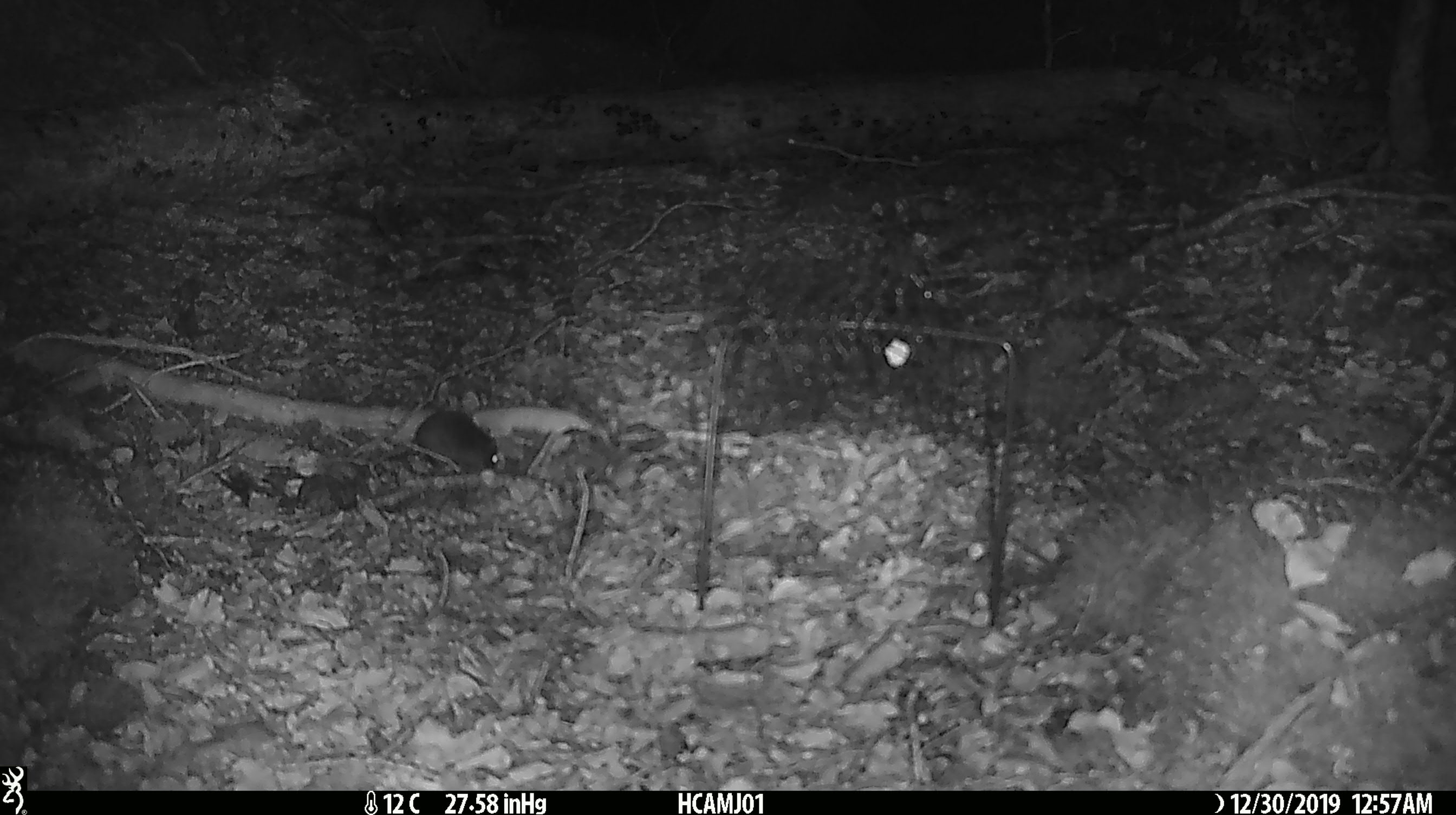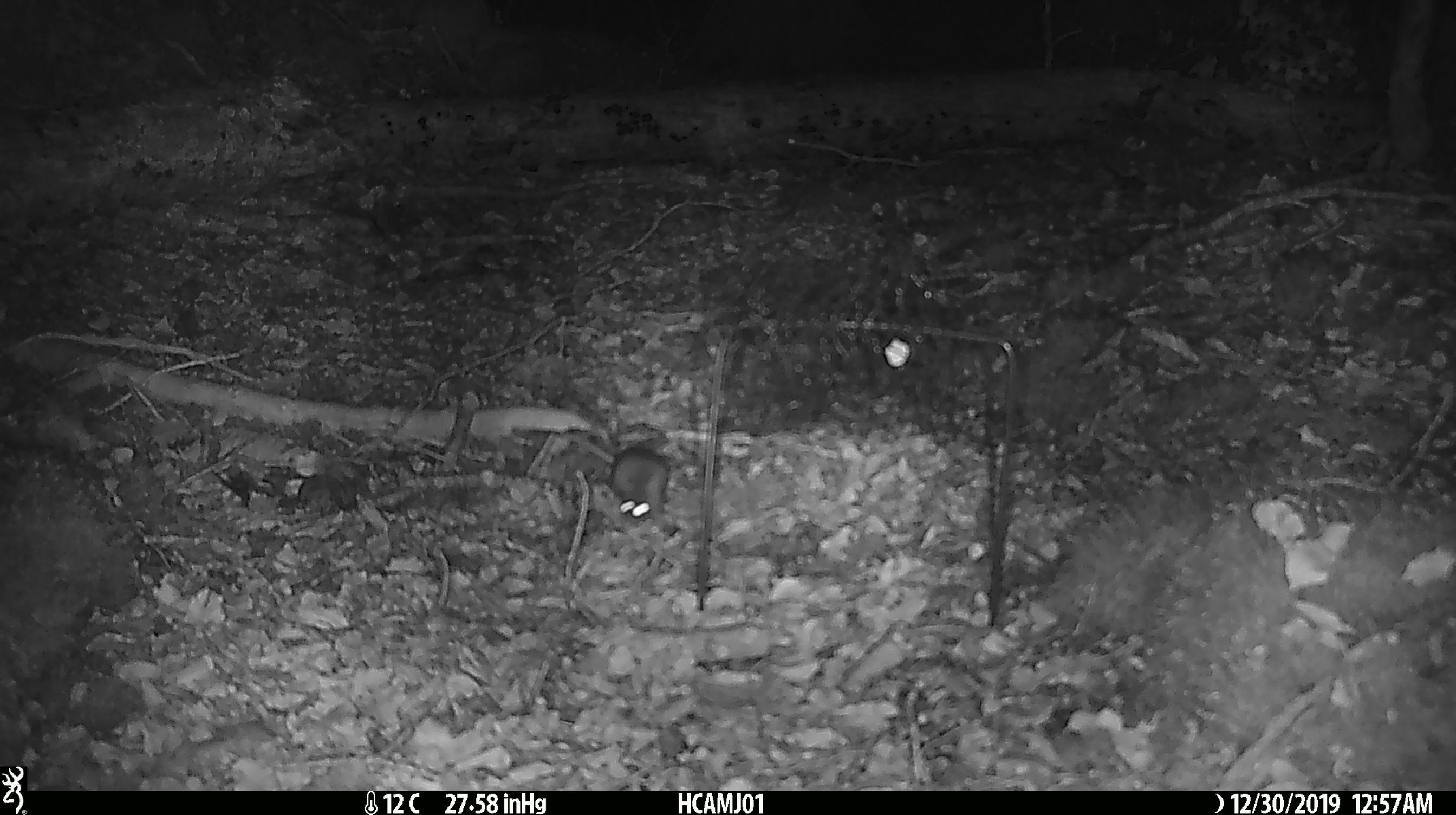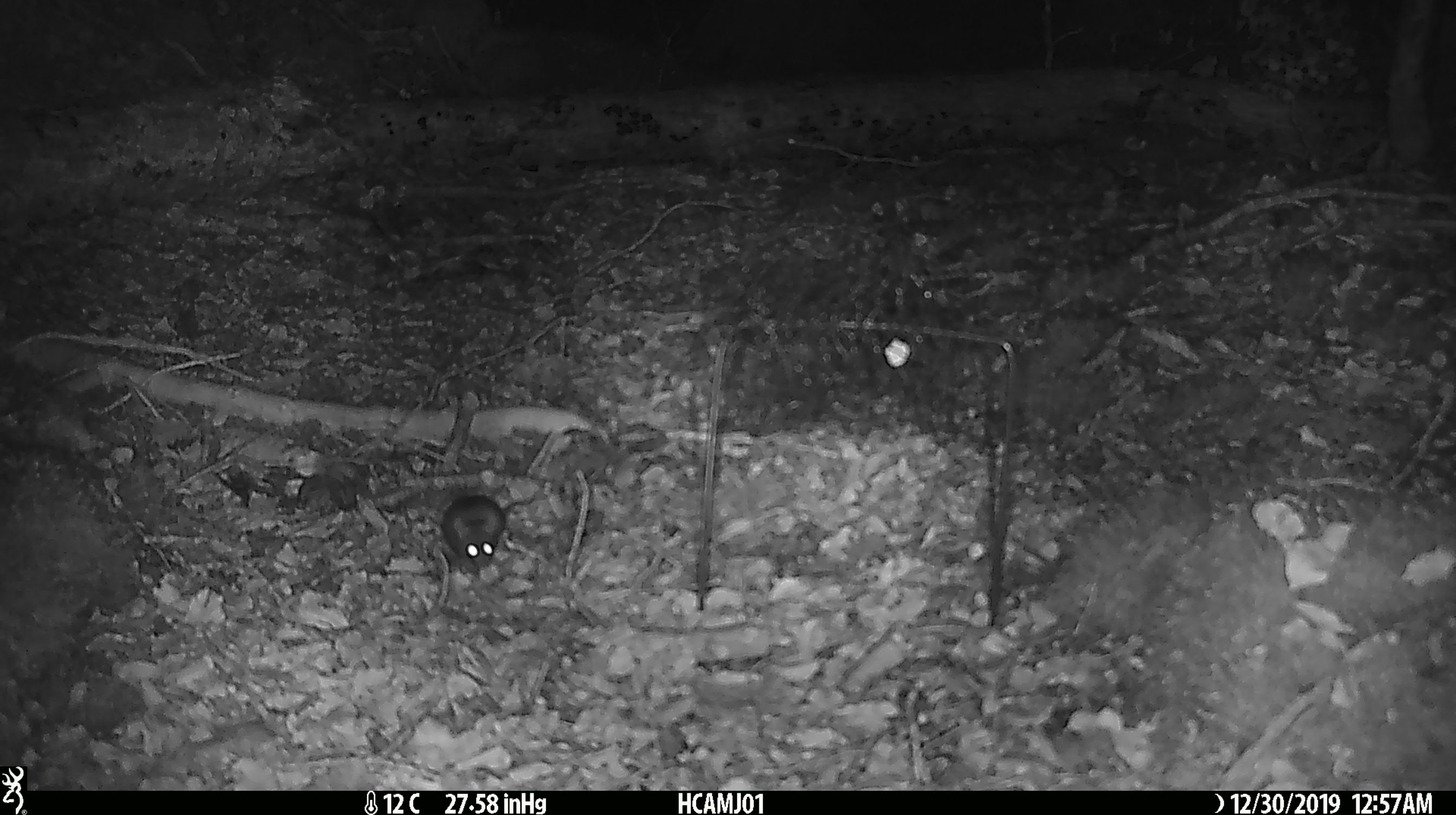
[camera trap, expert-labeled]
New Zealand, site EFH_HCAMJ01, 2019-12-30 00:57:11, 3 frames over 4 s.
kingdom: Animalia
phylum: Chordata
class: Mammalia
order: Rodentia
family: Muridae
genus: Mus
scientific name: Mus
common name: mouse